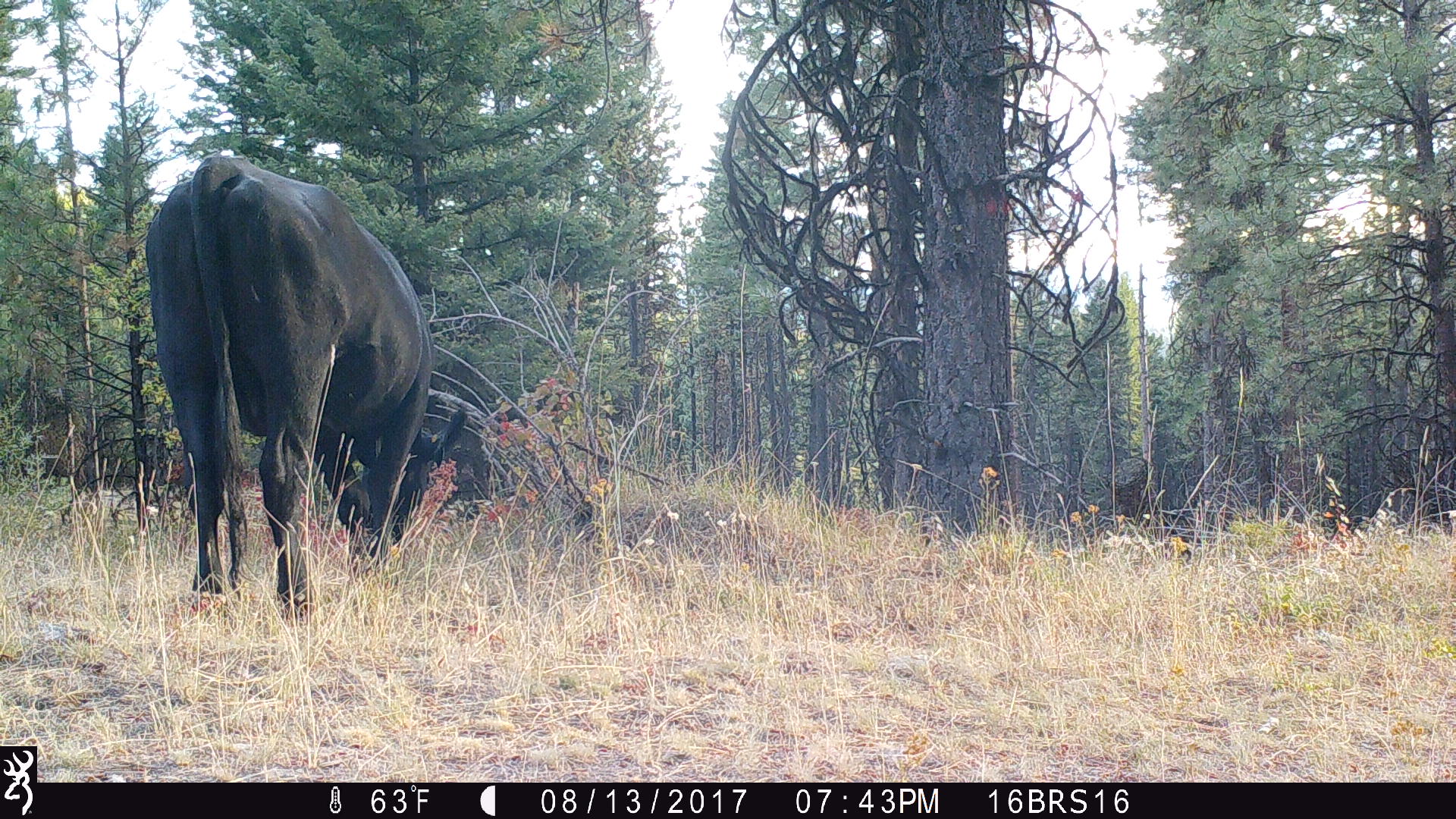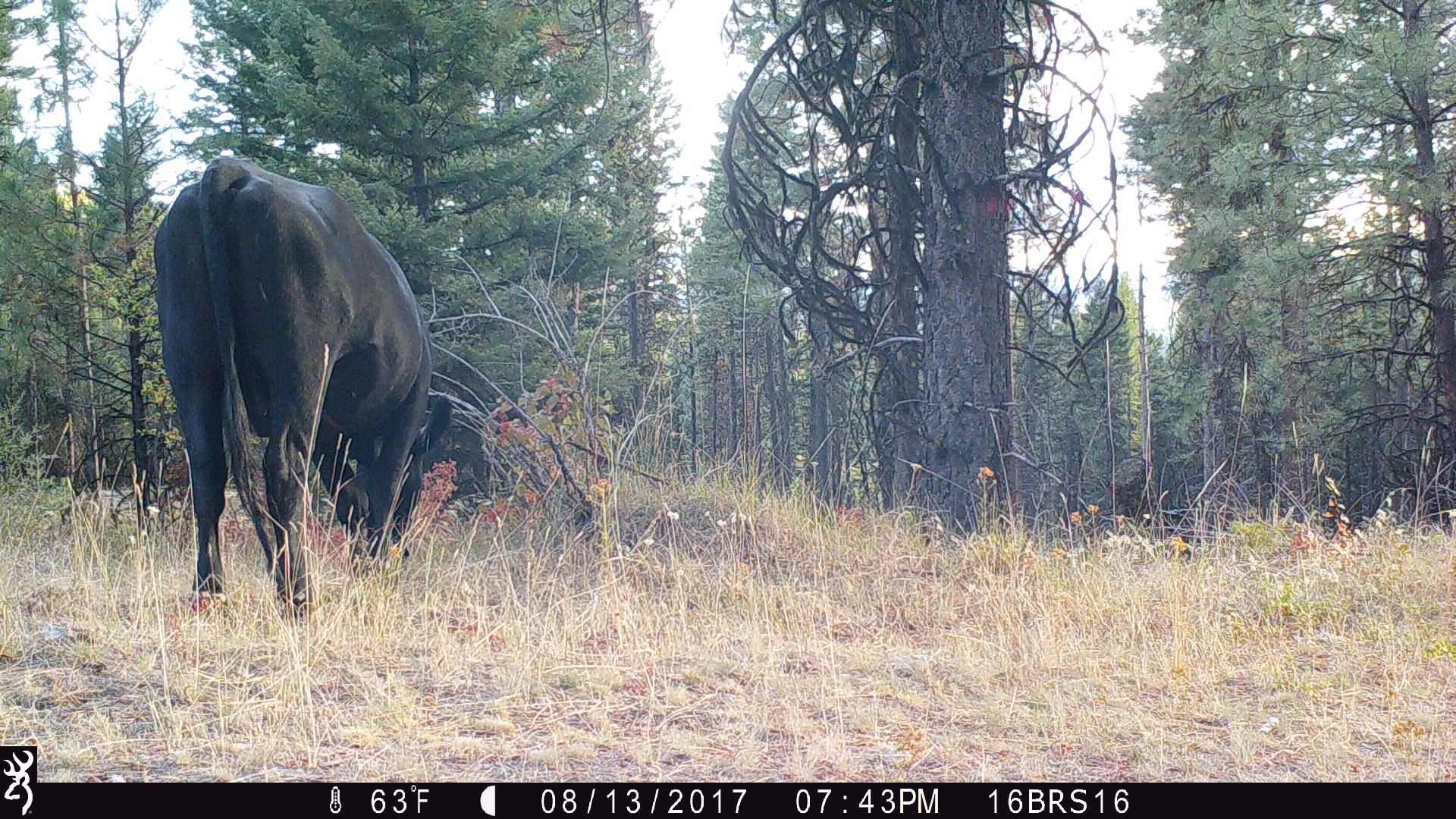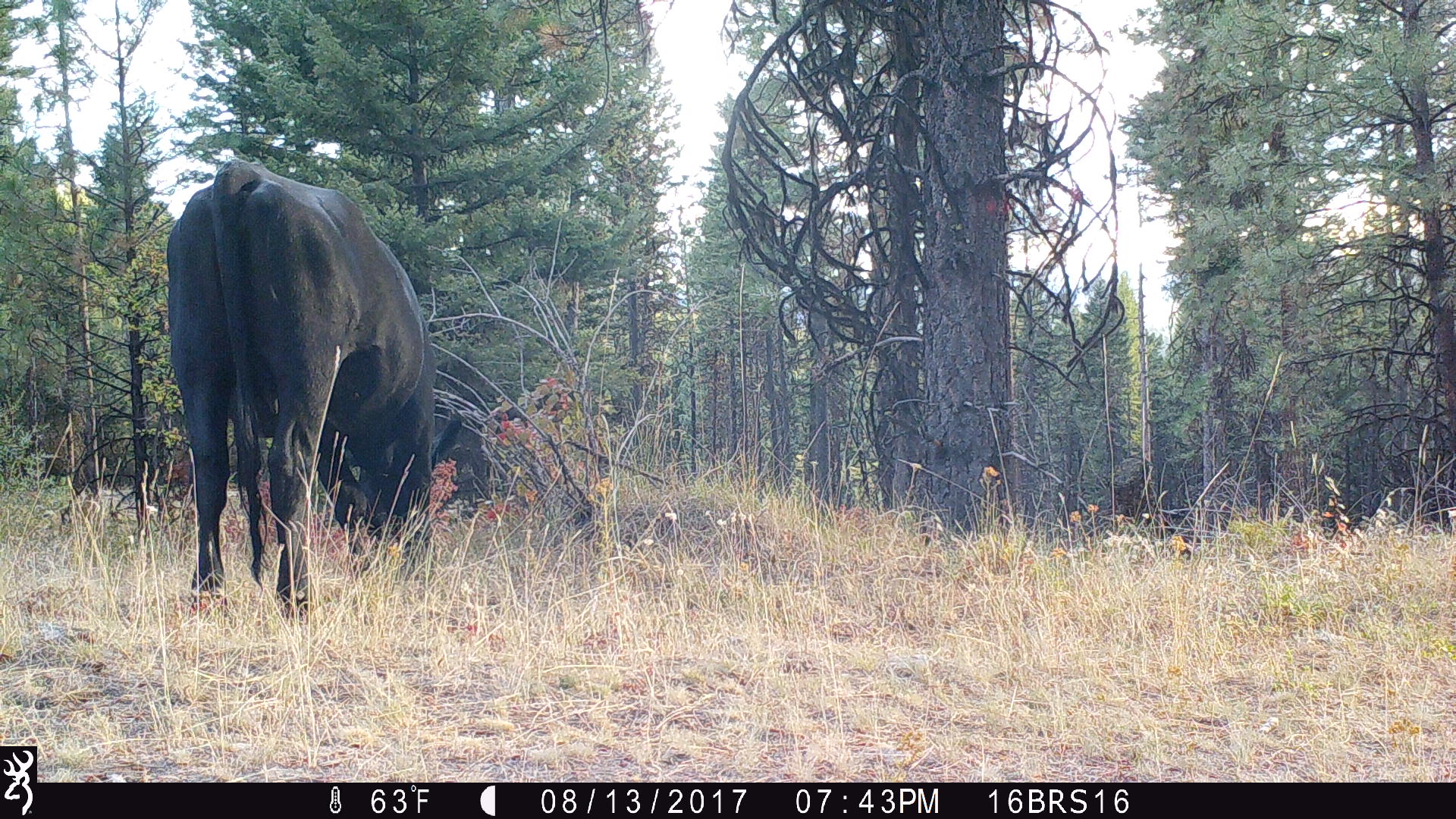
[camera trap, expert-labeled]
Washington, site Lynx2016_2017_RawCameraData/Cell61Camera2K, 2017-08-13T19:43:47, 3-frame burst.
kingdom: Animalia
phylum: Chordata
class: Mammalia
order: Artiodactyla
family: Bovidae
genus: Bos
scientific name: Bos taurus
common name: domestic cattle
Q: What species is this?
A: Domestic cattle (Bos taurus).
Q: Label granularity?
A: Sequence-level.